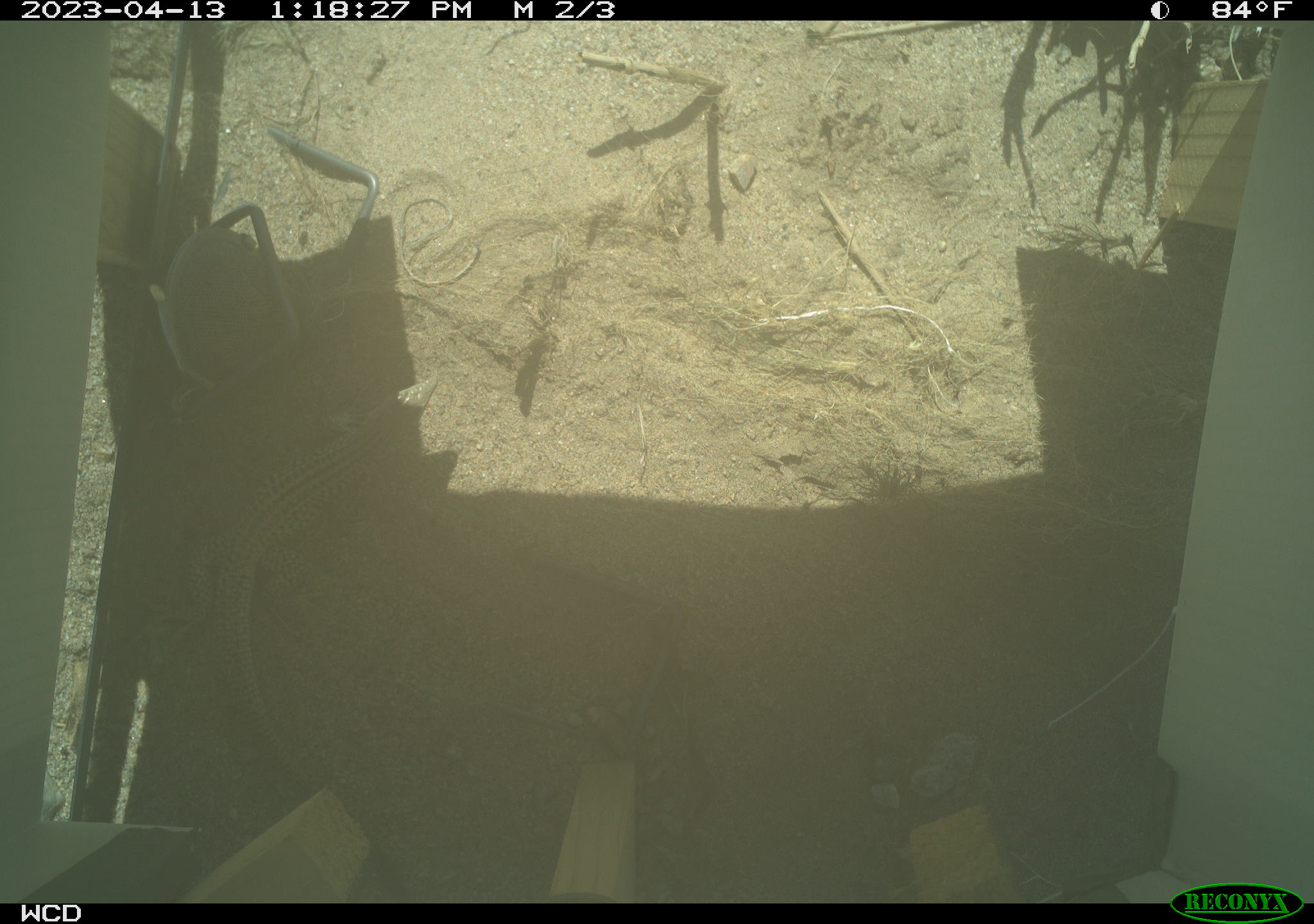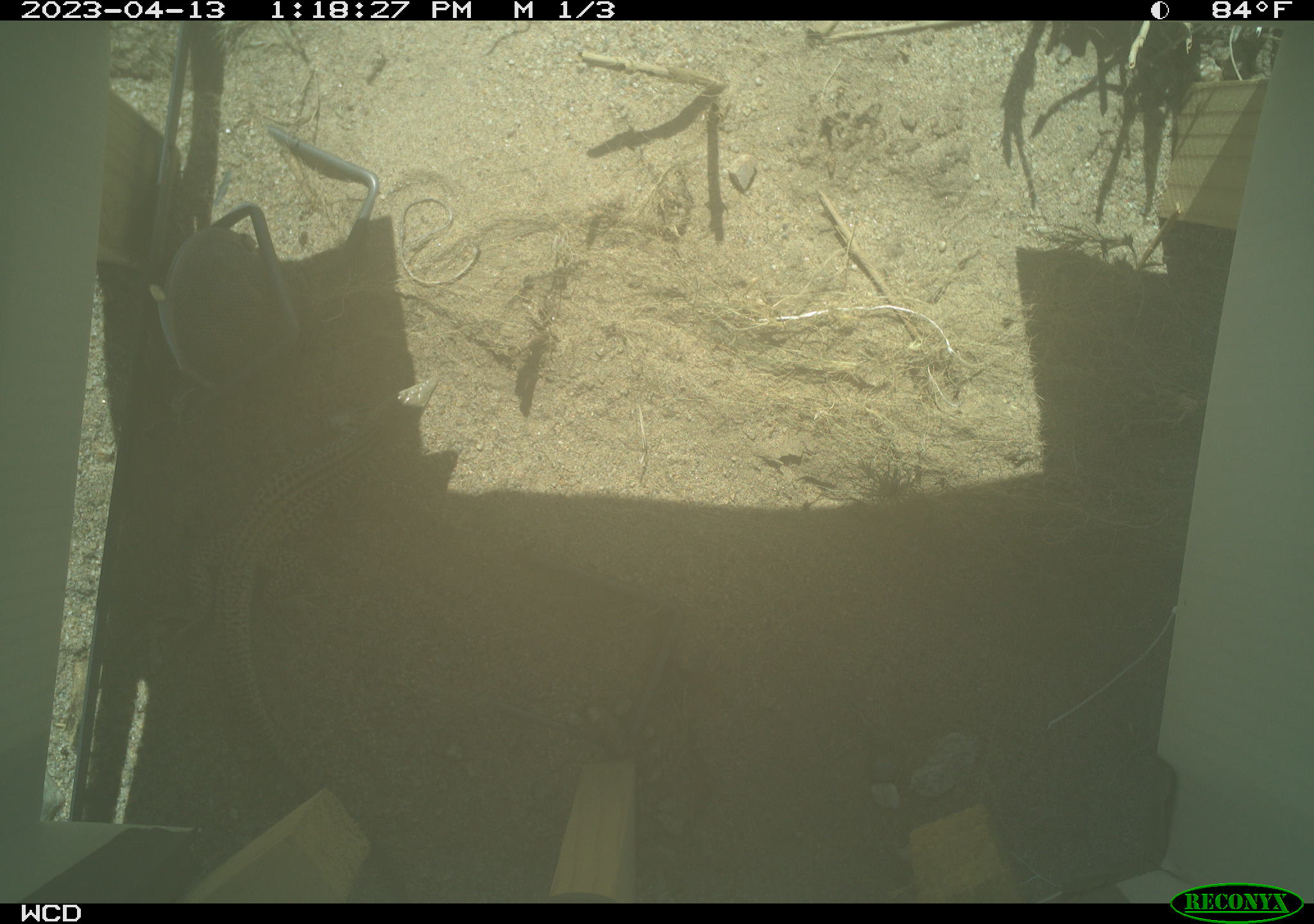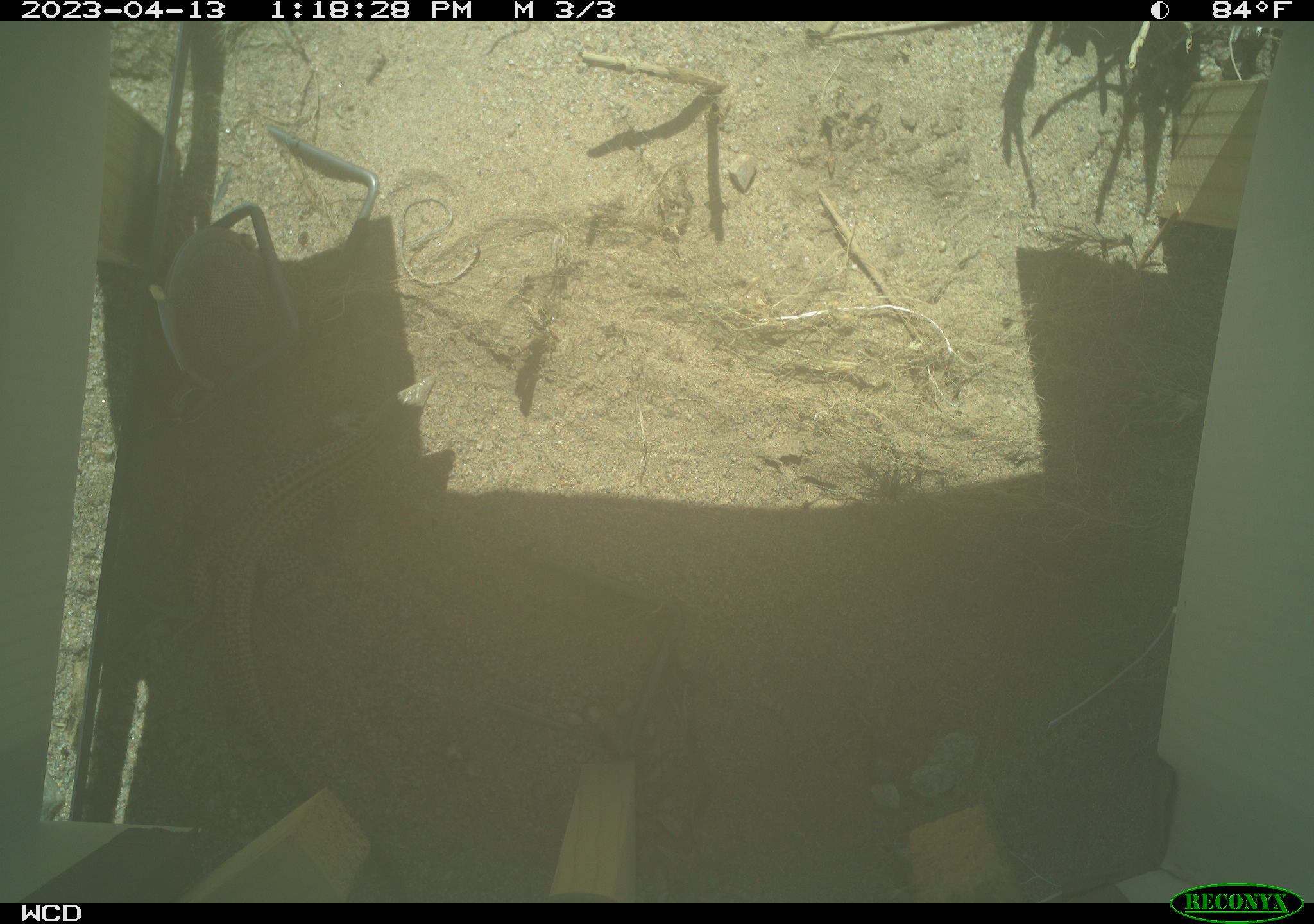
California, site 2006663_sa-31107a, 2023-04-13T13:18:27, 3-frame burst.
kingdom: Animalia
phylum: Chordata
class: Reptilia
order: Squamata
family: Teiidae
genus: Aspidoscelis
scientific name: Aspidoscelis tigris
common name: western whiptail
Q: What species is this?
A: Western whiptail (Aspidoscelis tigris).